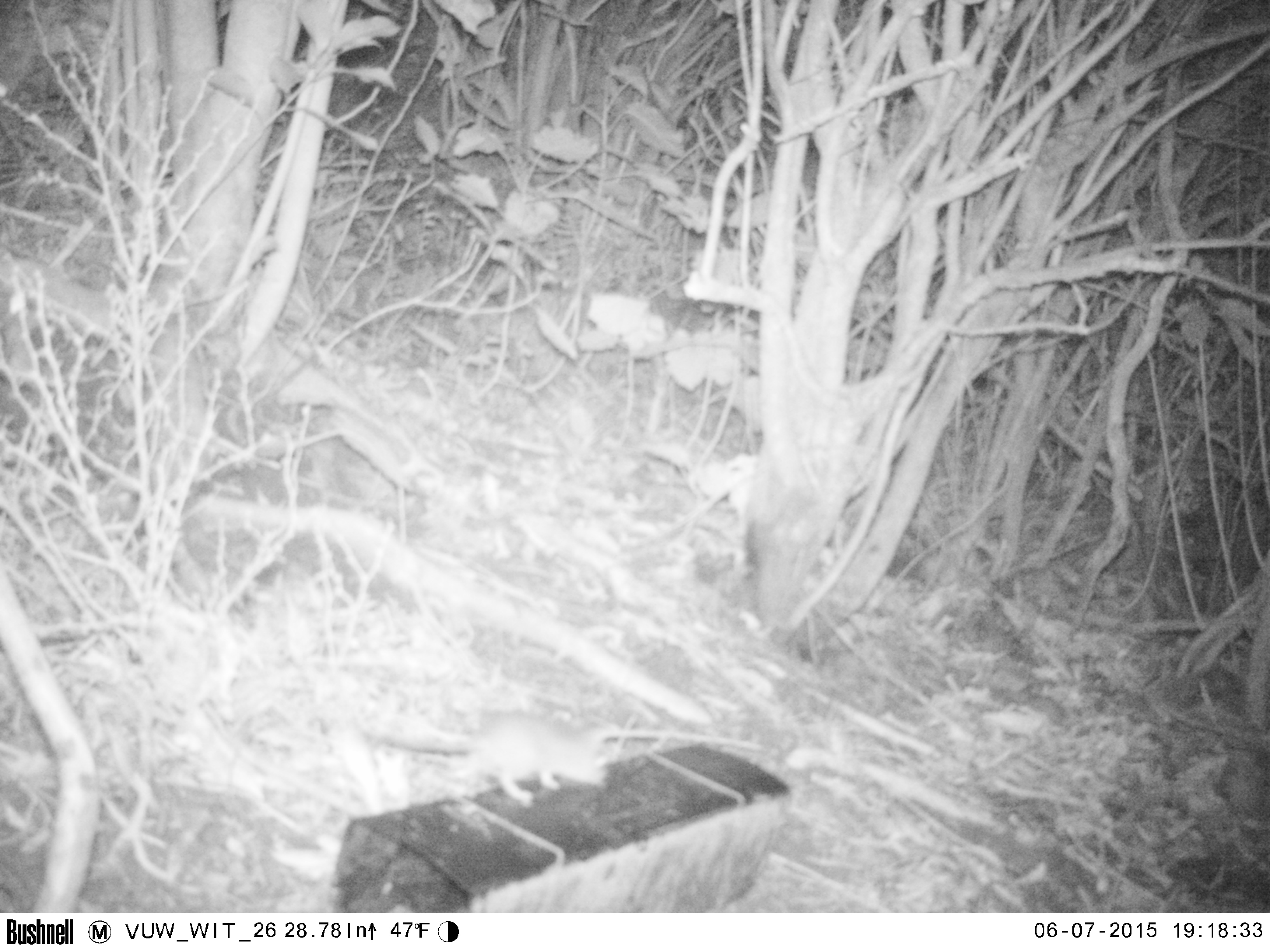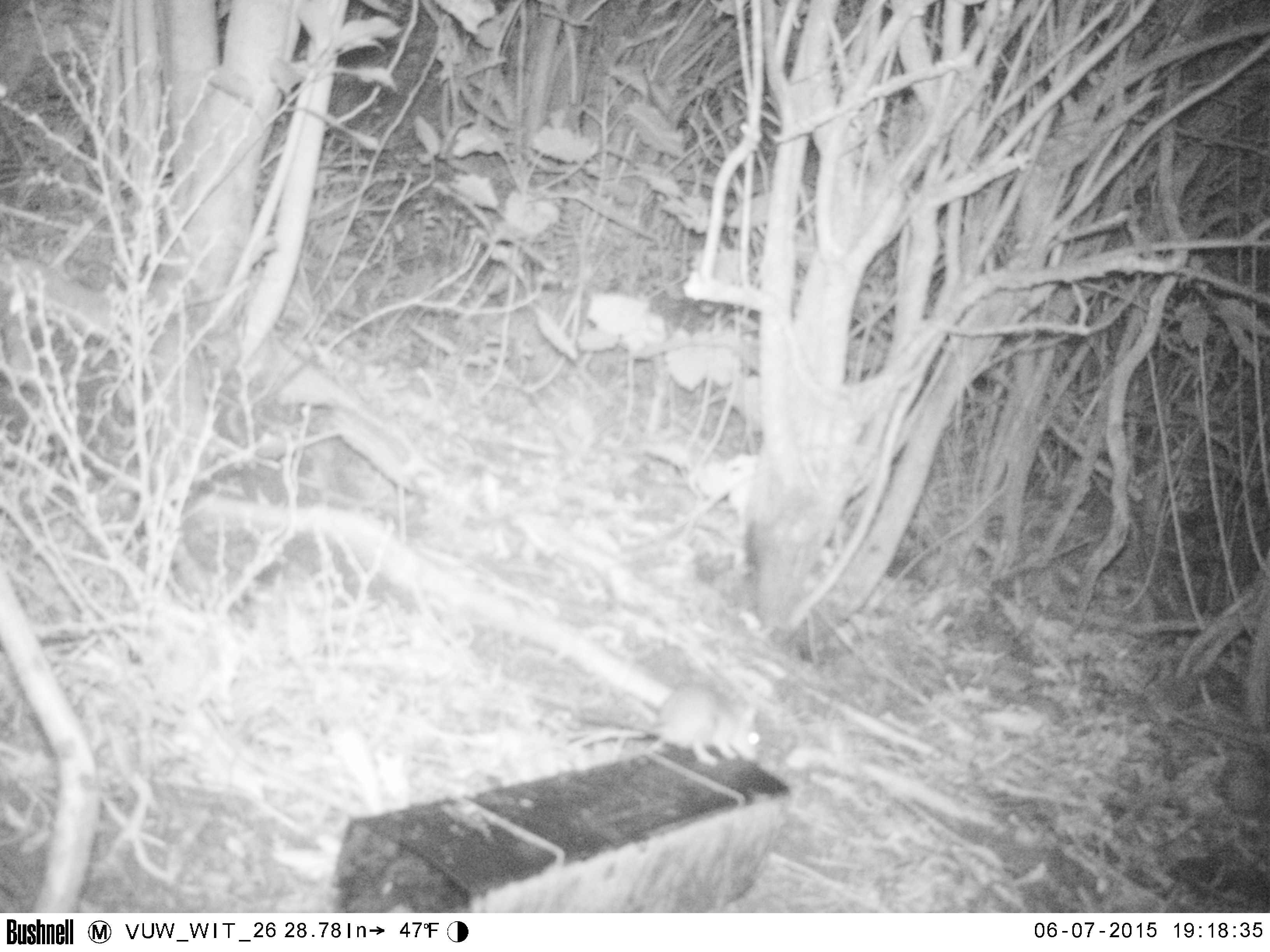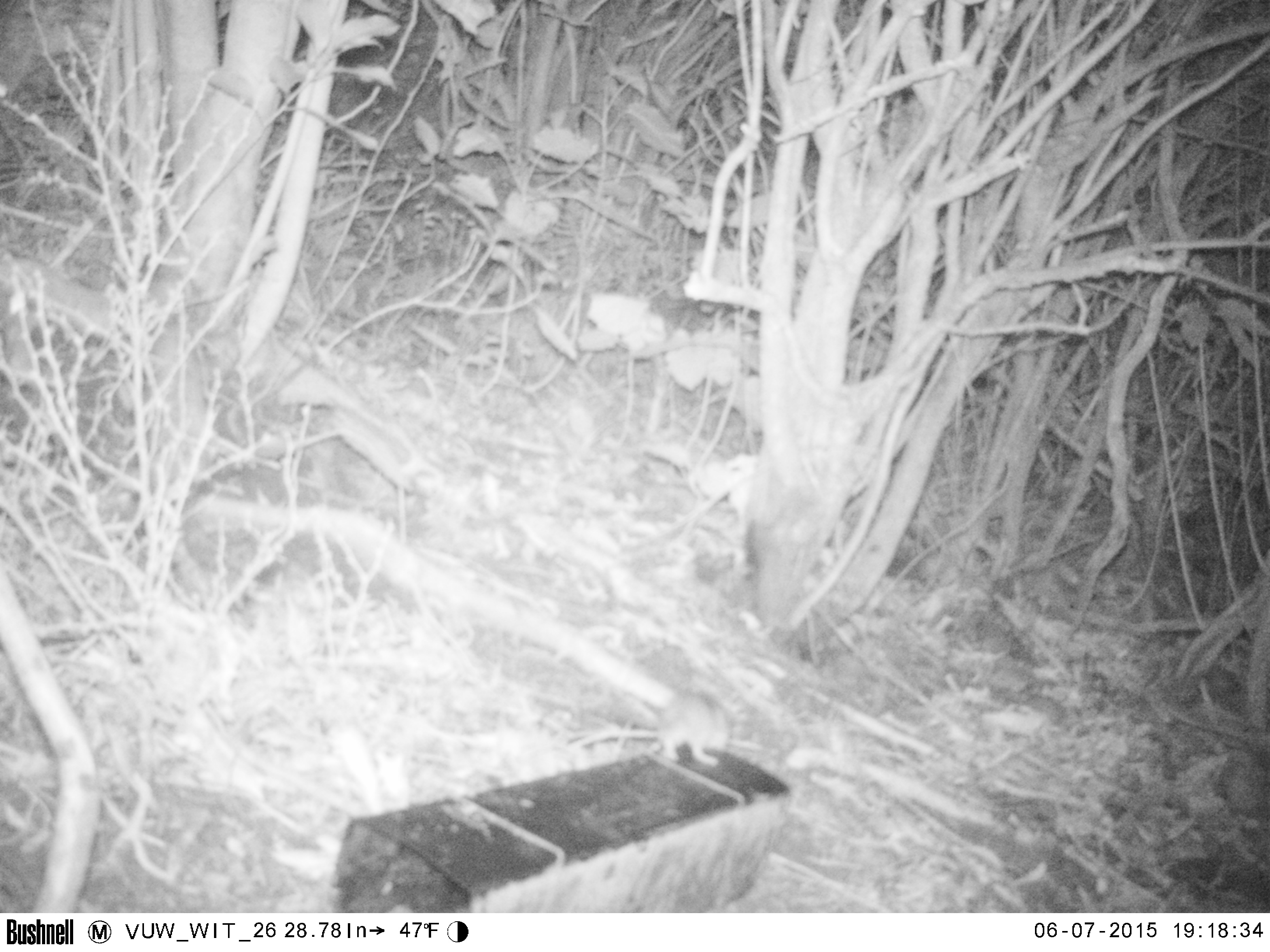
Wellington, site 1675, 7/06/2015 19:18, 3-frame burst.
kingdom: Animalia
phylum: Chordata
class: Mammalia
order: Rodentia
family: Muridae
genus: Mus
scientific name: Mus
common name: mouse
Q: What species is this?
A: Mouse (Mus).